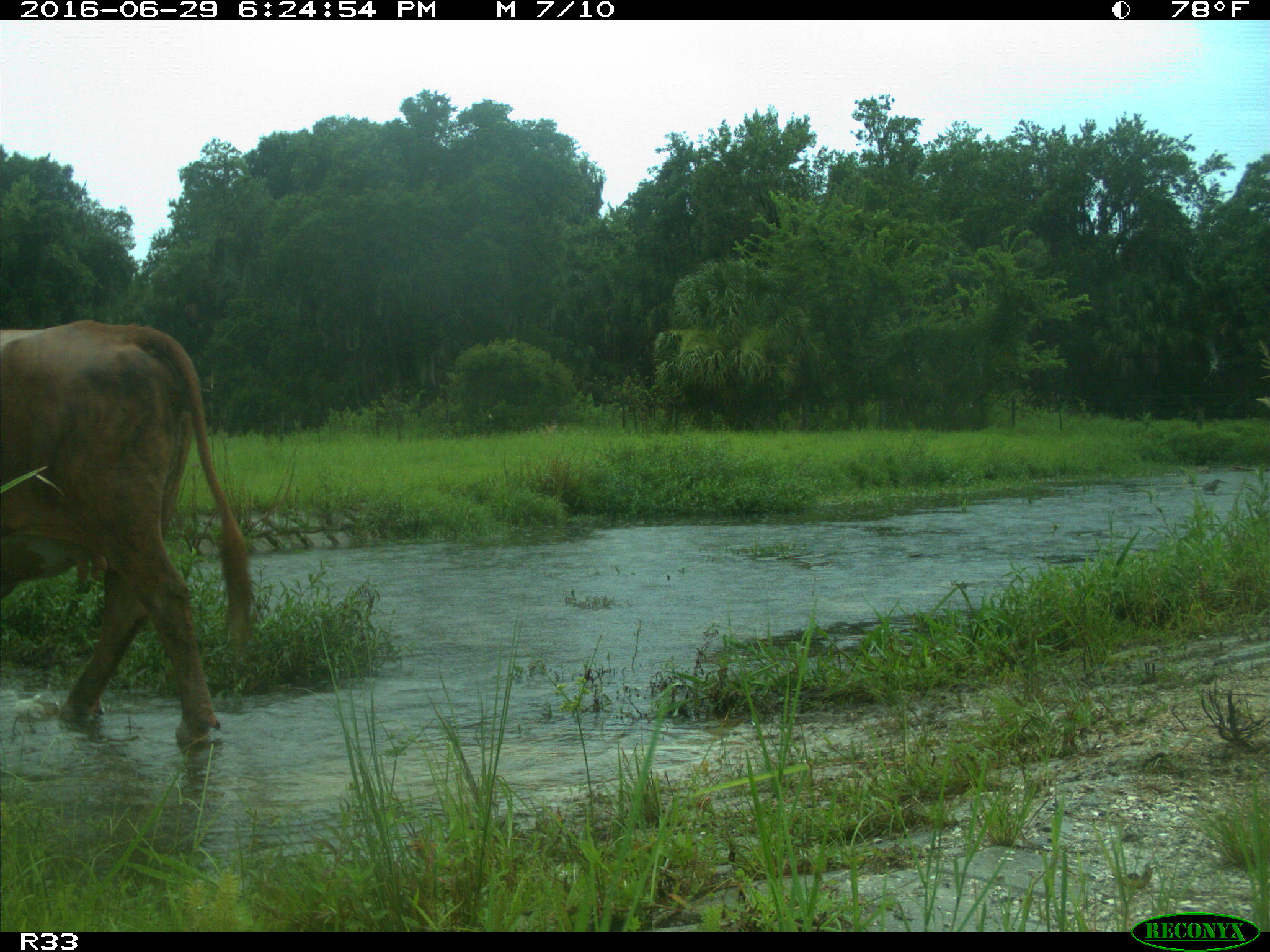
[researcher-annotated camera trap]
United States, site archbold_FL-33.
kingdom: Animalia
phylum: Chordata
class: Mammalia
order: Artiodactyla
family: Bovidae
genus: Bos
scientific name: Bos taurus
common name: domestic cow